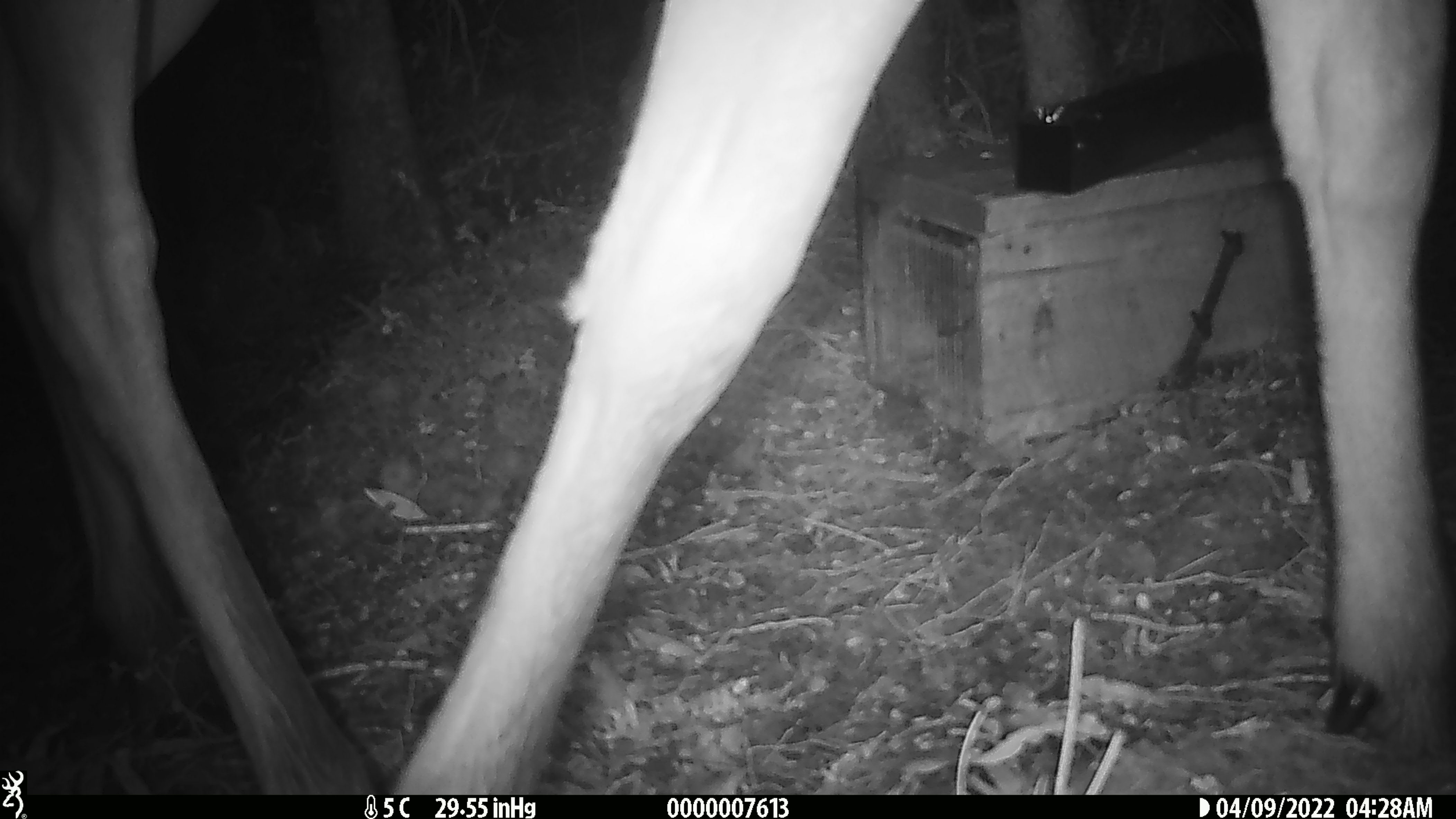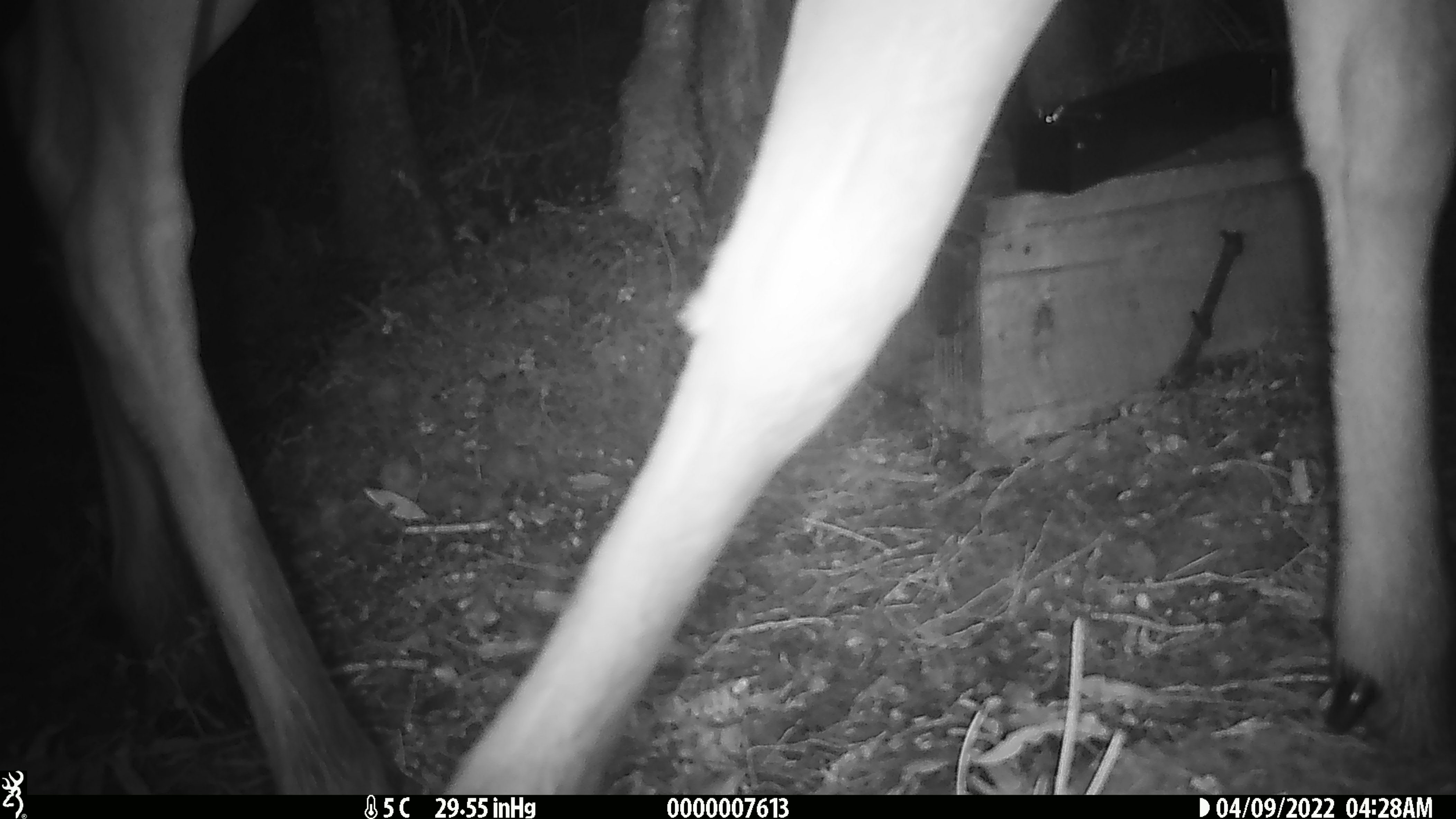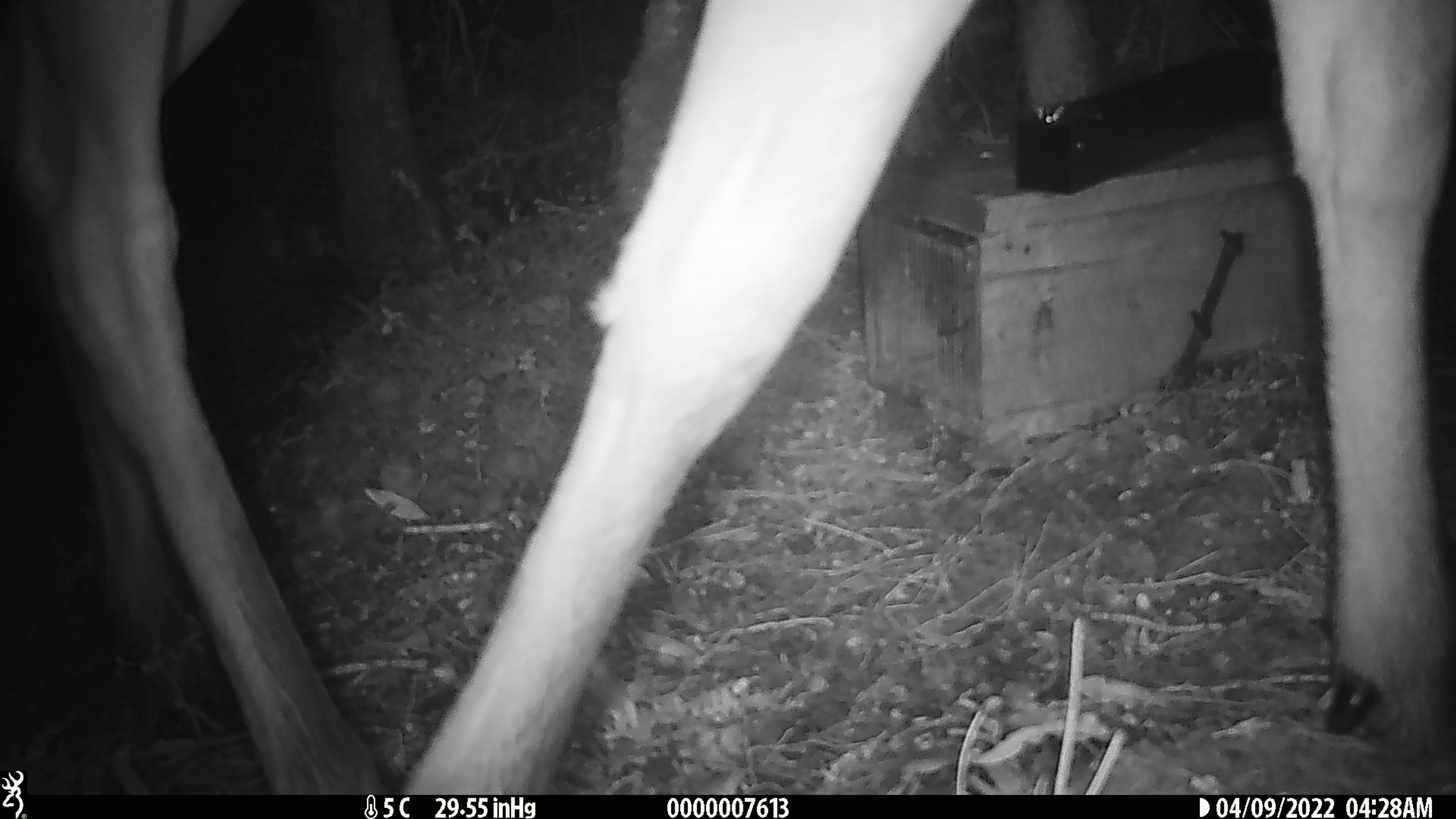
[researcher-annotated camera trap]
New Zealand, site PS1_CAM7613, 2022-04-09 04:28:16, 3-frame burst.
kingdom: Animalia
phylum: Chordata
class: Mammalia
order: Artiodactyla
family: Cervidae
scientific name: Cervidae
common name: deer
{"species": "deer (Cervidae)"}